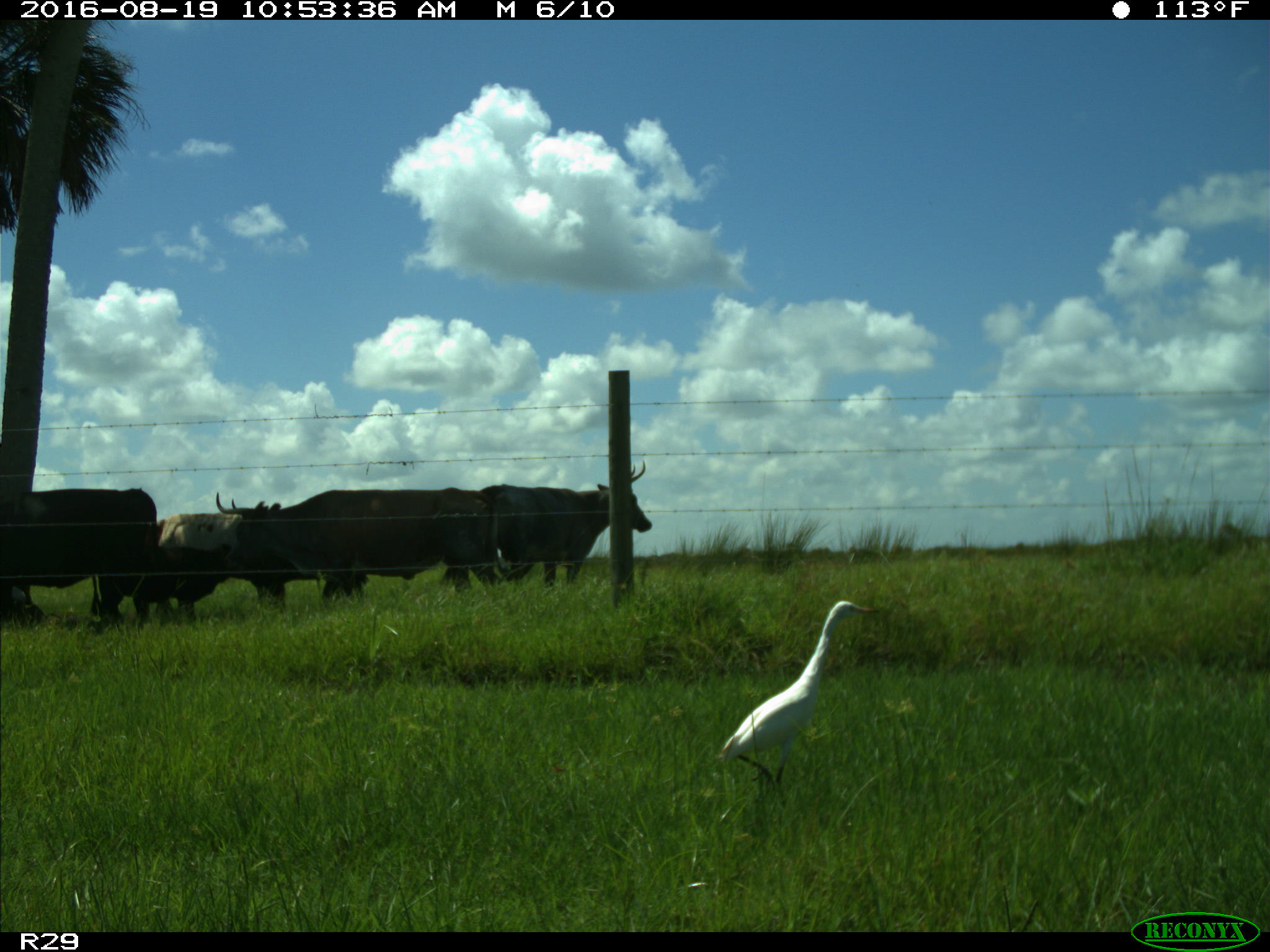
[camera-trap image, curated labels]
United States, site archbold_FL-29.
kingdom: Animalia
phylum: Chordata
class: Mammalia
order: Artiodactyla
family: Bovidae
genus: Bos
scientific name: Bos taurus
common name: domestic cow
Bos taurus (domestic cow).